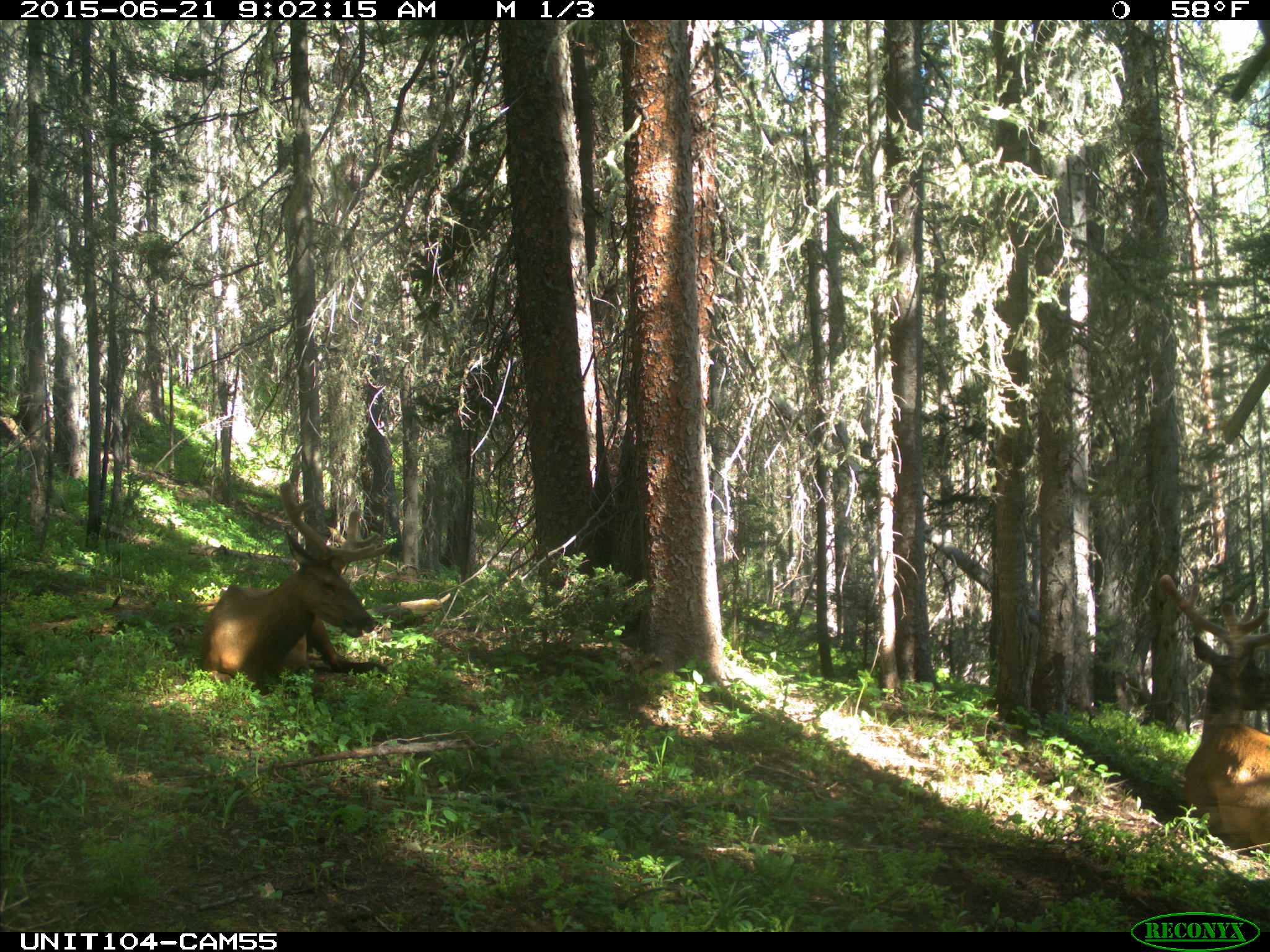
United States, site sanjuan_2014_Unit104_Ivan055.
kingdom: Animalia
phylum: Chordata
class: Mammalia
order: Artiodactyla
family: Cervidae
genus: Cervus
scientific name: Cervus elaphus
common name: red deer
Cervus elaphus (red deer).